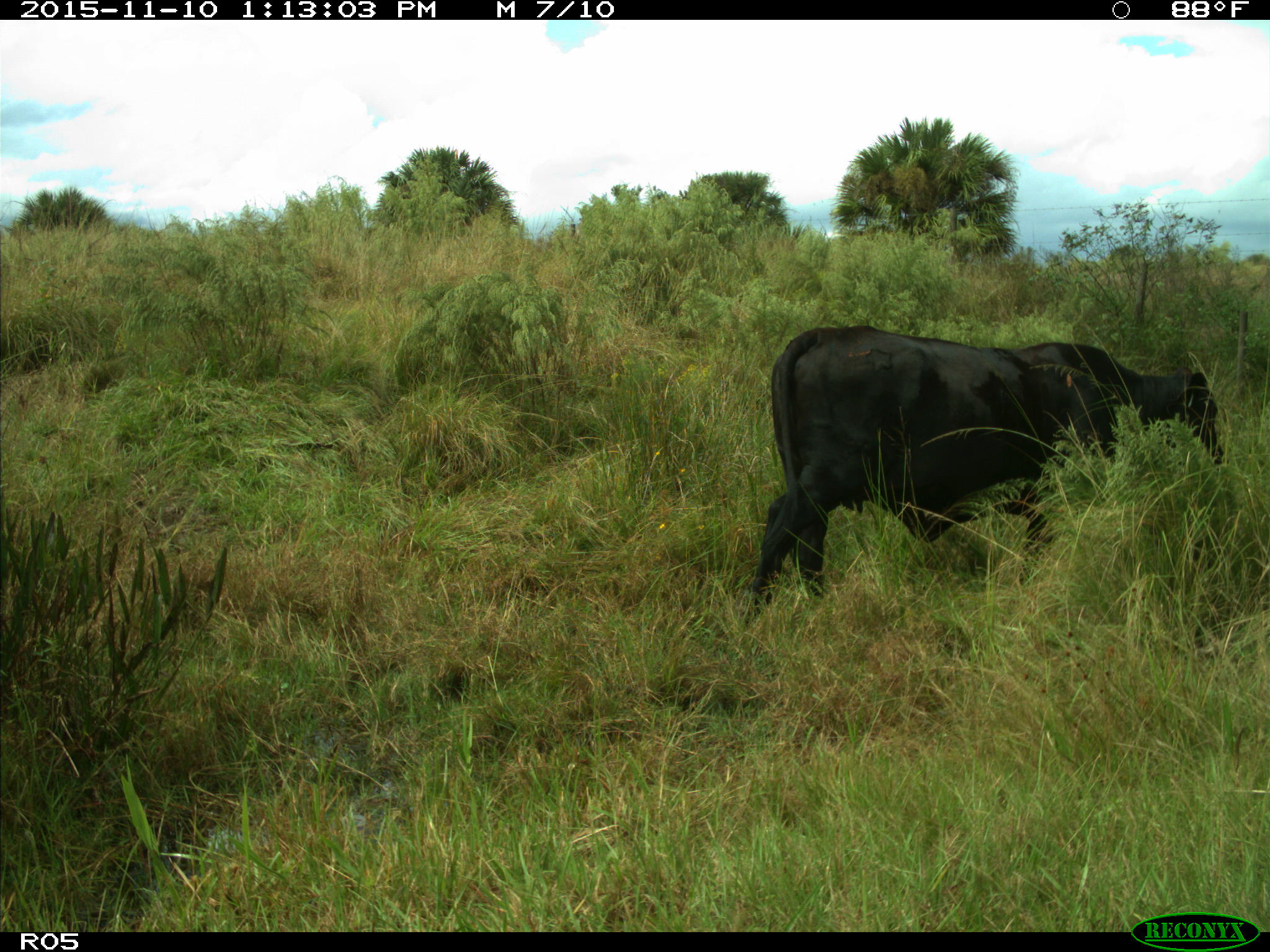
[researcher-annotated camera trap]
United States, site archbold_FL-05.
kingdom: Animalia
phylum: Chordata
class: Mammalia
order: Artiodactyla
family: Bovidae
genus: Bos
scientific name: Bos taurus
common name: domestic cow